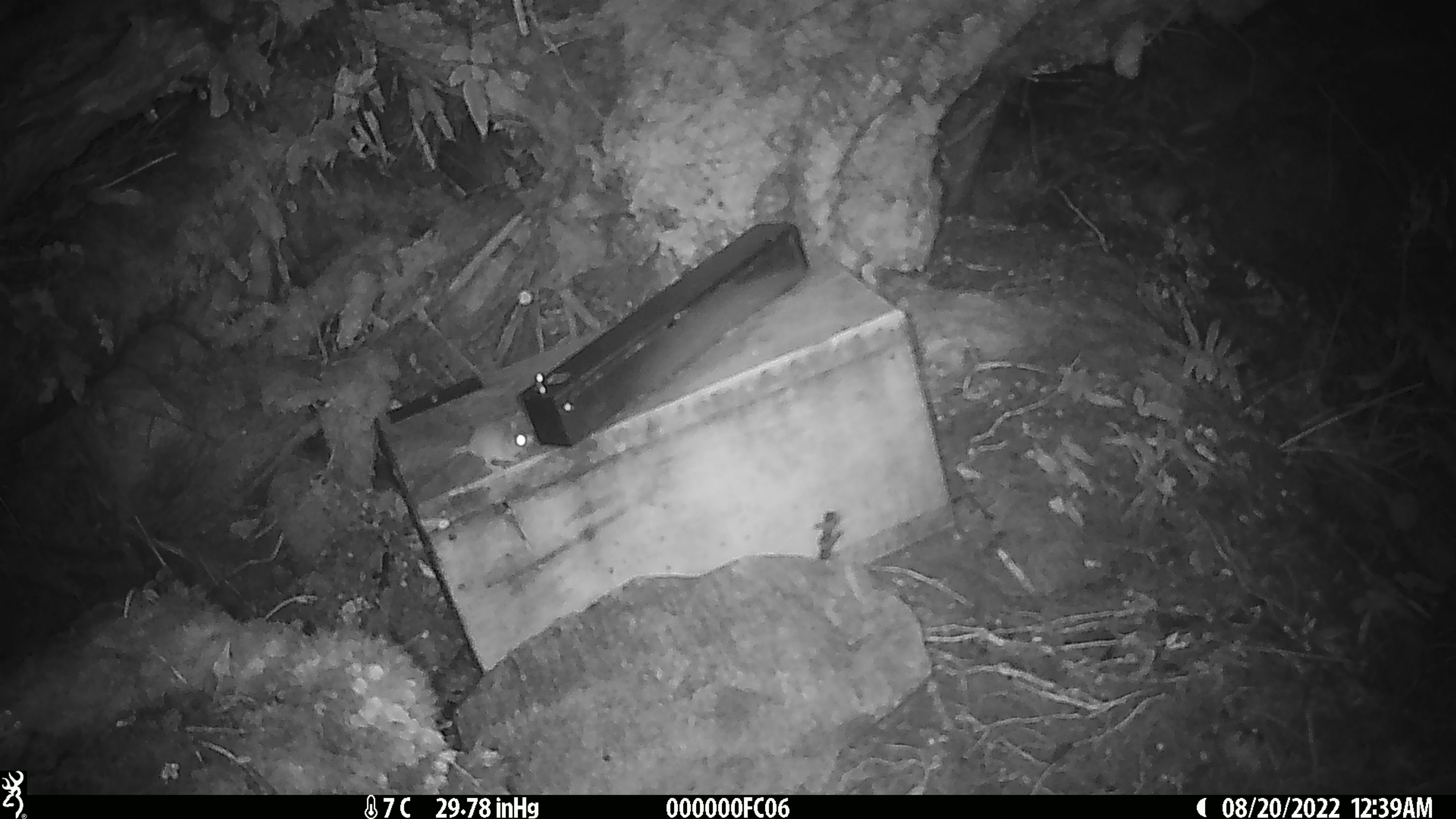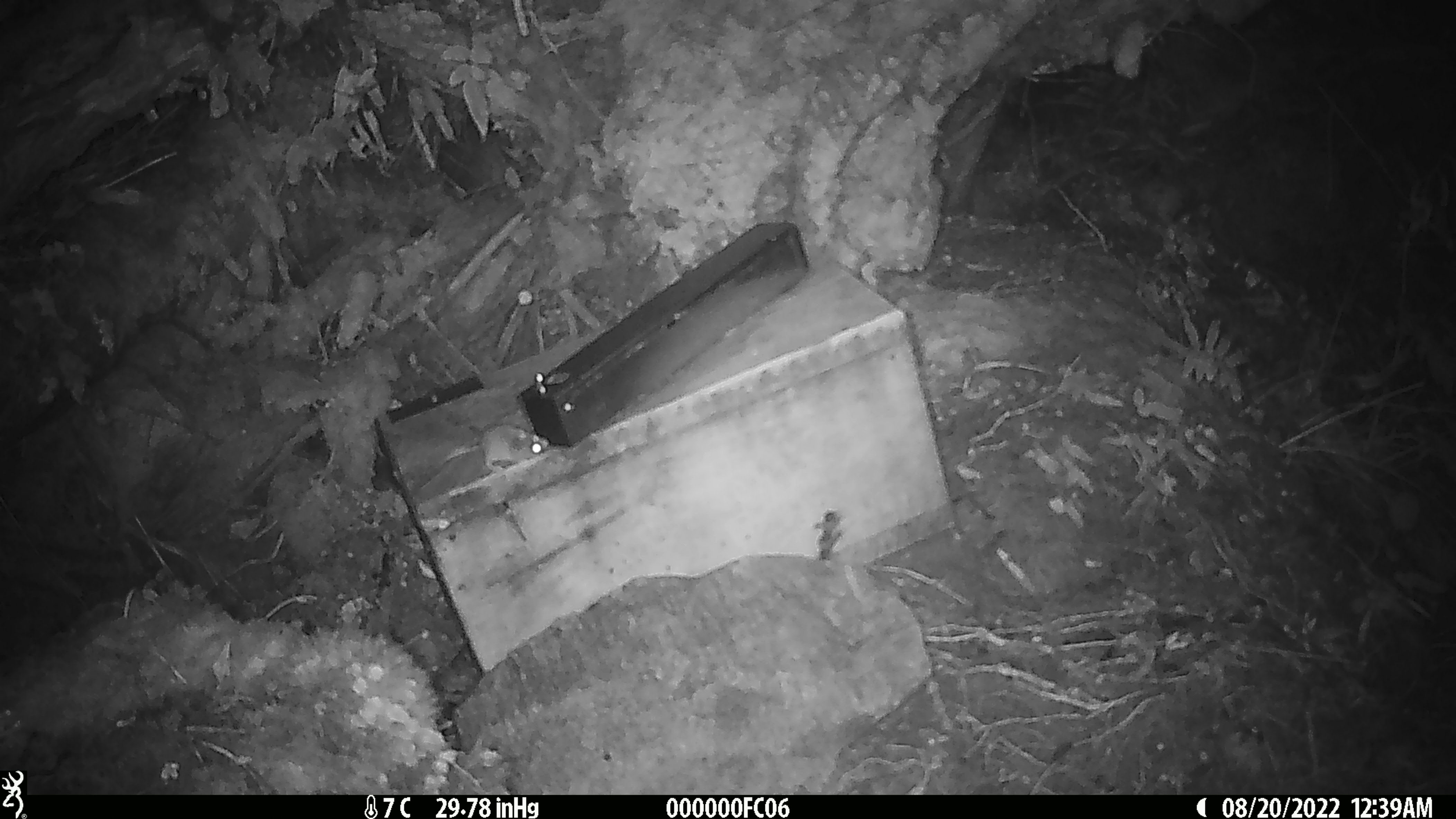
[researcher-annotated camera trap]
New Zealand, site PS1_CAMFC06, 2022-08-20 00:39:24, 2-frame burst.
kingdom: Animalia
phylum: Chordata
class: Mammalia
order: Rodentia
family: Muridae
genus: Mus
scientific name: Mus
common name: mouse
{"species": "mouse (Mus)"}